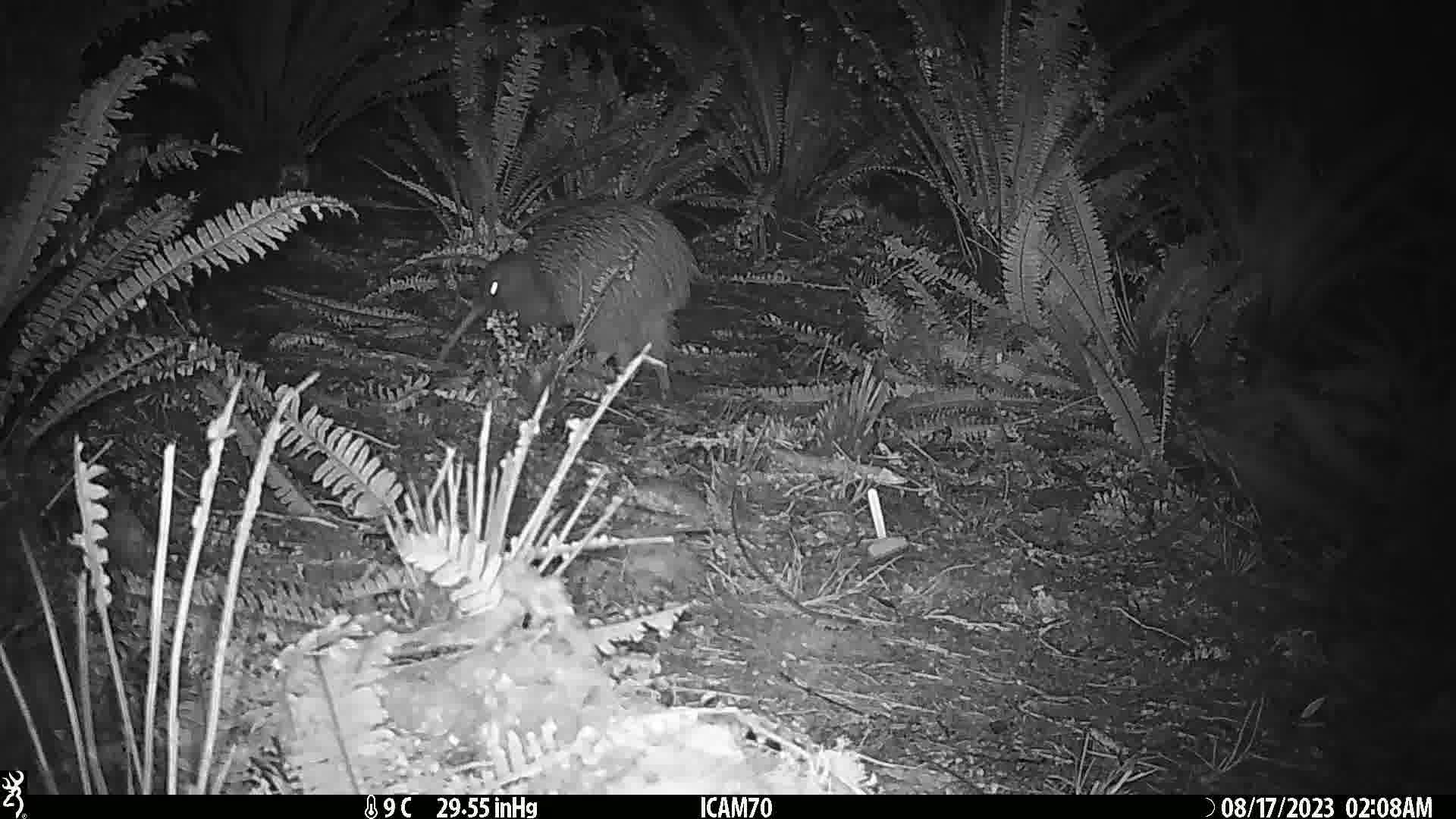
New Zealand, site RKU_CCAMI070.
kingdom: Animalia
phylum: Chordata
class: Aves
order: Apterygiformes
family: Apterygidae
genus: Apteryx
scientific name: Apteryx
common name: kiwi